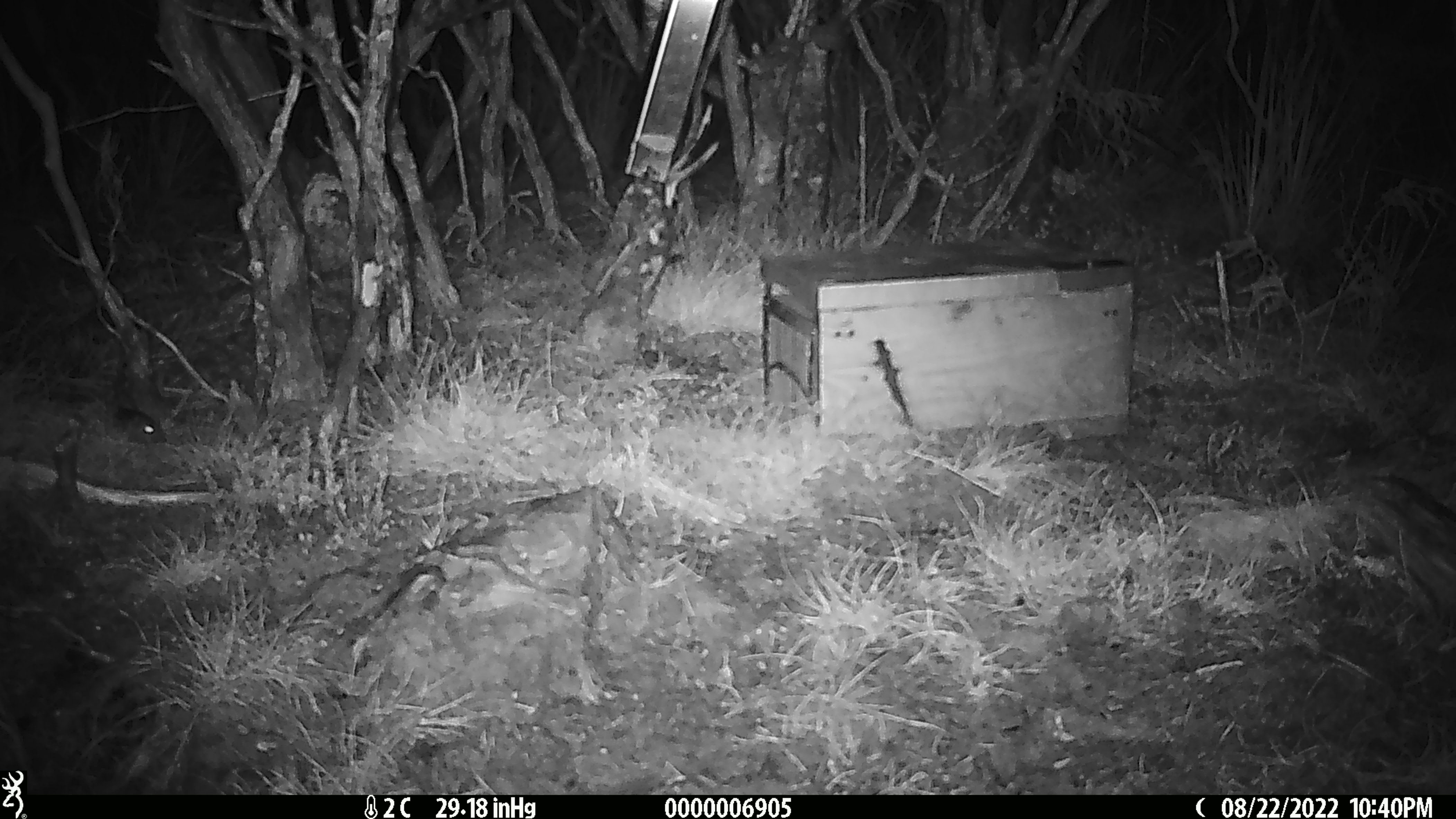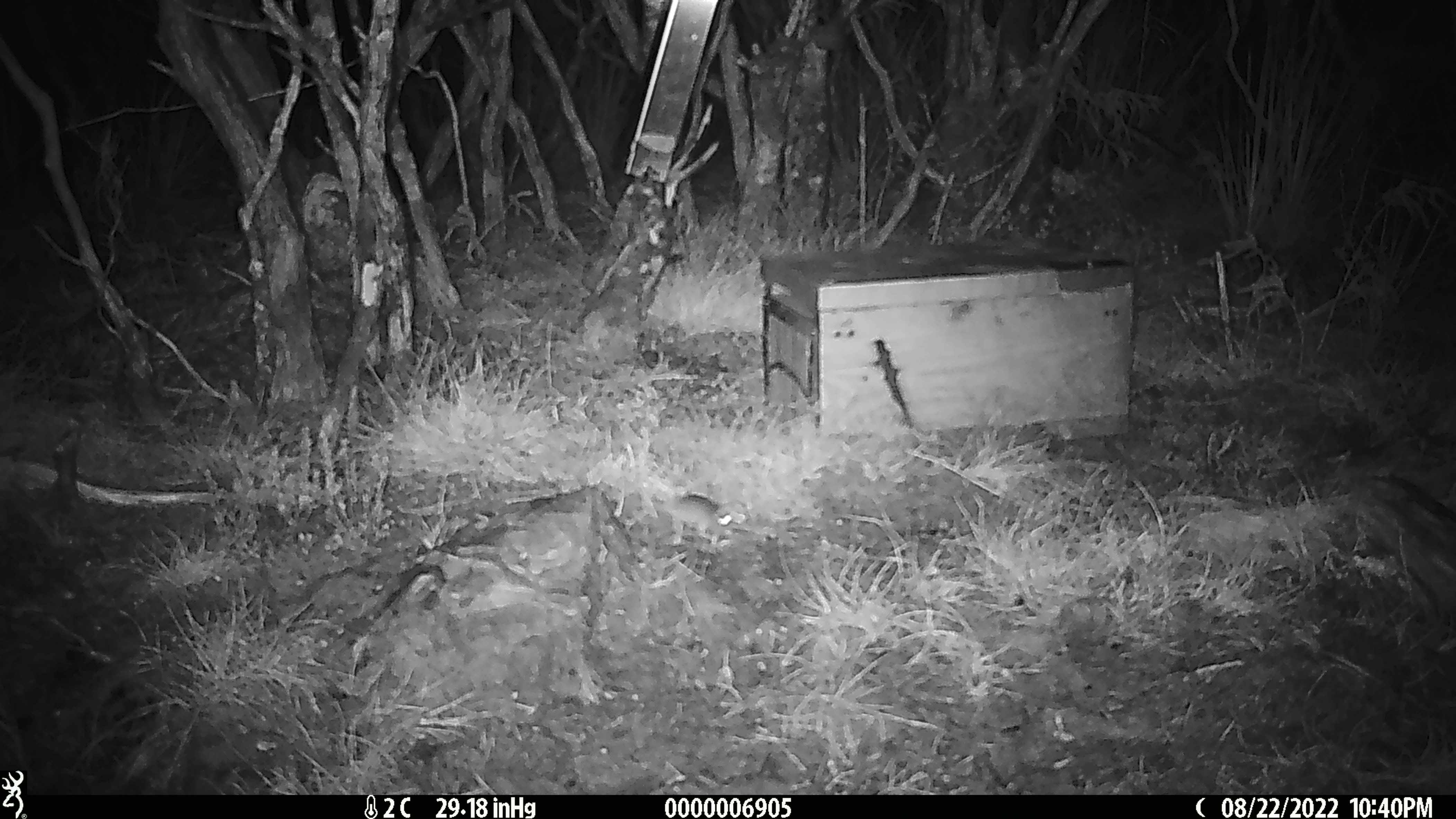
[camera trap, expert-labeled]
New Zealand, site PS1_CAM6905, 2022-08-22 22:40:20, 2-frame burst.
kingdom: Animalia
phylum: Chordata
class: Mammalia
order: Rodentia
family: Muridae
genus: Mus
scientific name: Mus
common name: mouse